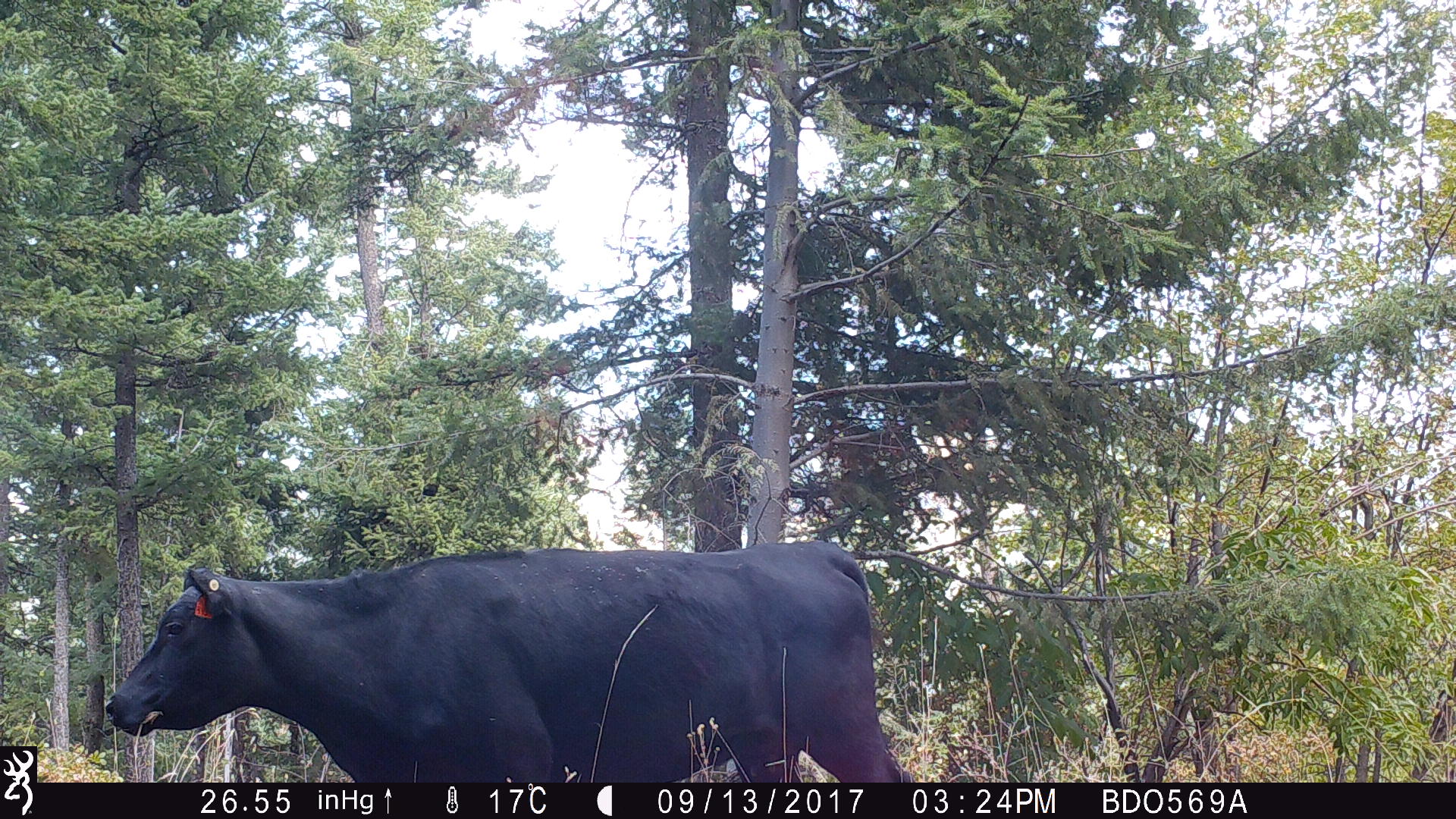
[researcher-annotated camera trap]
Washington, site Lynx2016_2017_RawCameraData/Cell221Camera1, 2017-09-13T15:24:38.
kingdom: Animalia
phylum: Chordata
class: Mammalia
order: Artiodactyla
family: Bovidae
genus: Bos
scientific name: Bos taurus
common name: domestic cattle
Domestic cattle (Bos taurus). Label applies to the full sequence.